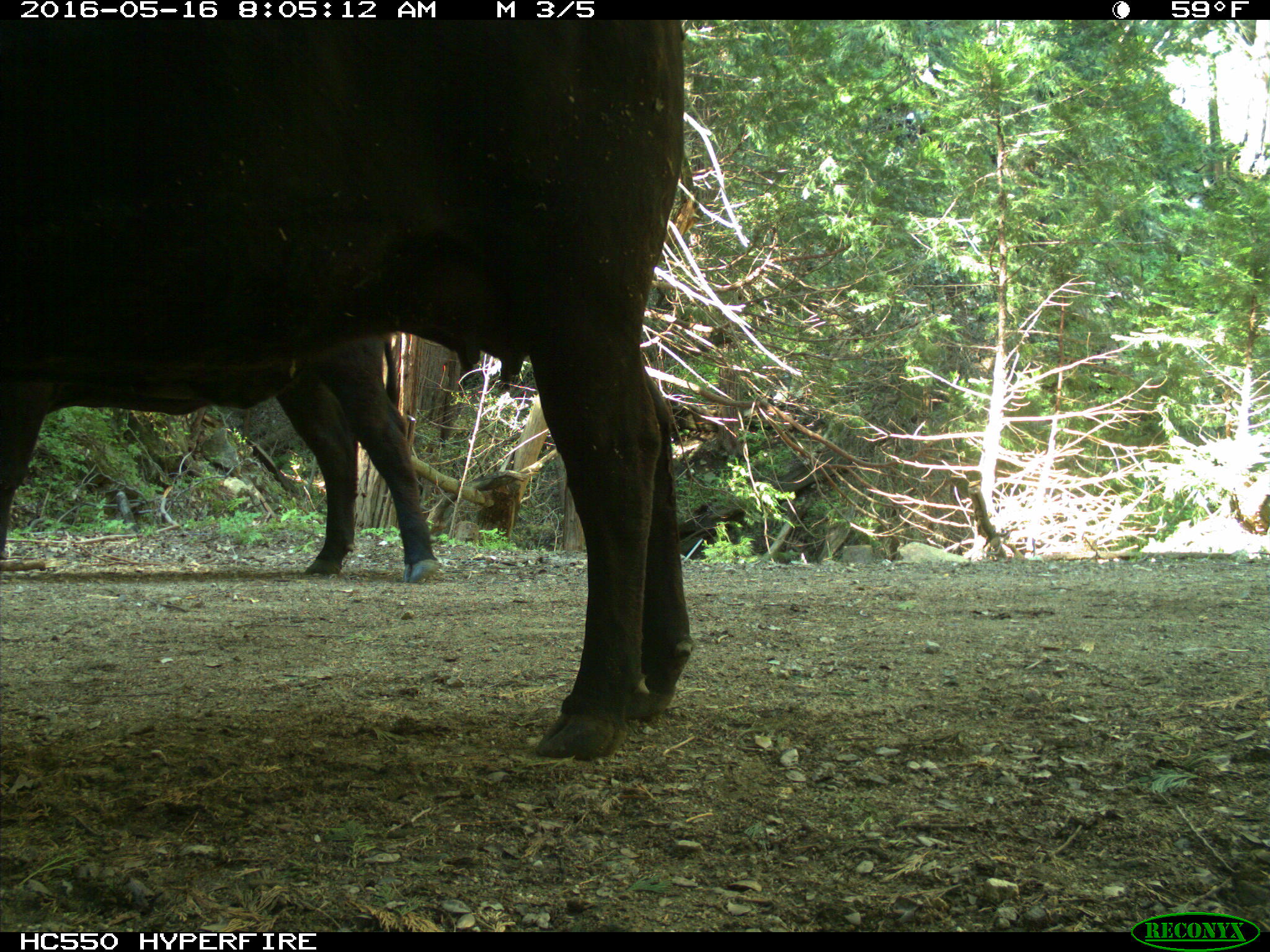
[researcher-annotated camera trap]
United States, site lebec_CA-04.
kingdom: Animalia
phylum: Chordata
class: Mammalia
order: Artiodactyla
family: Bovidae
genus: Bos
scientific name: Bos taurus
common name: domestic cow